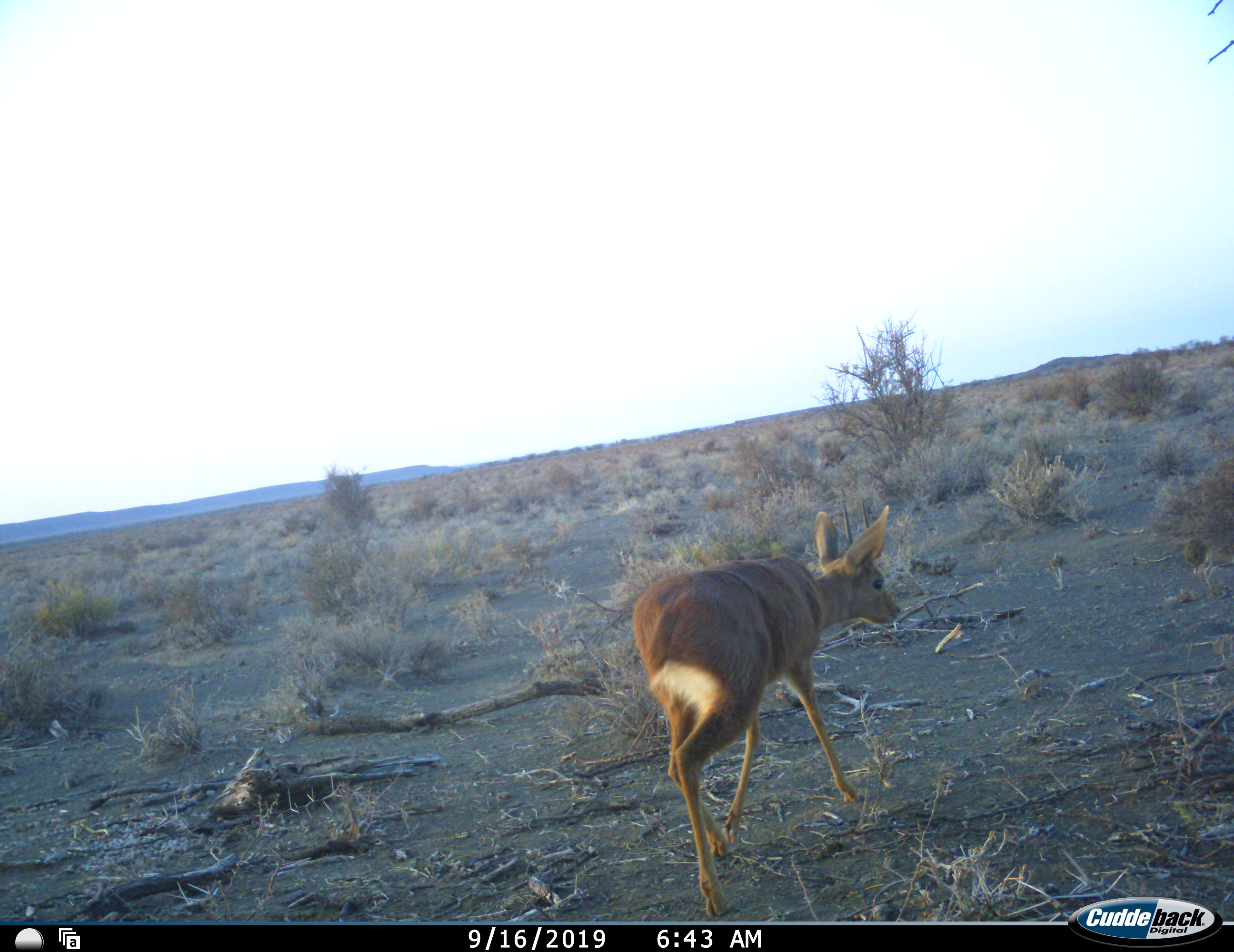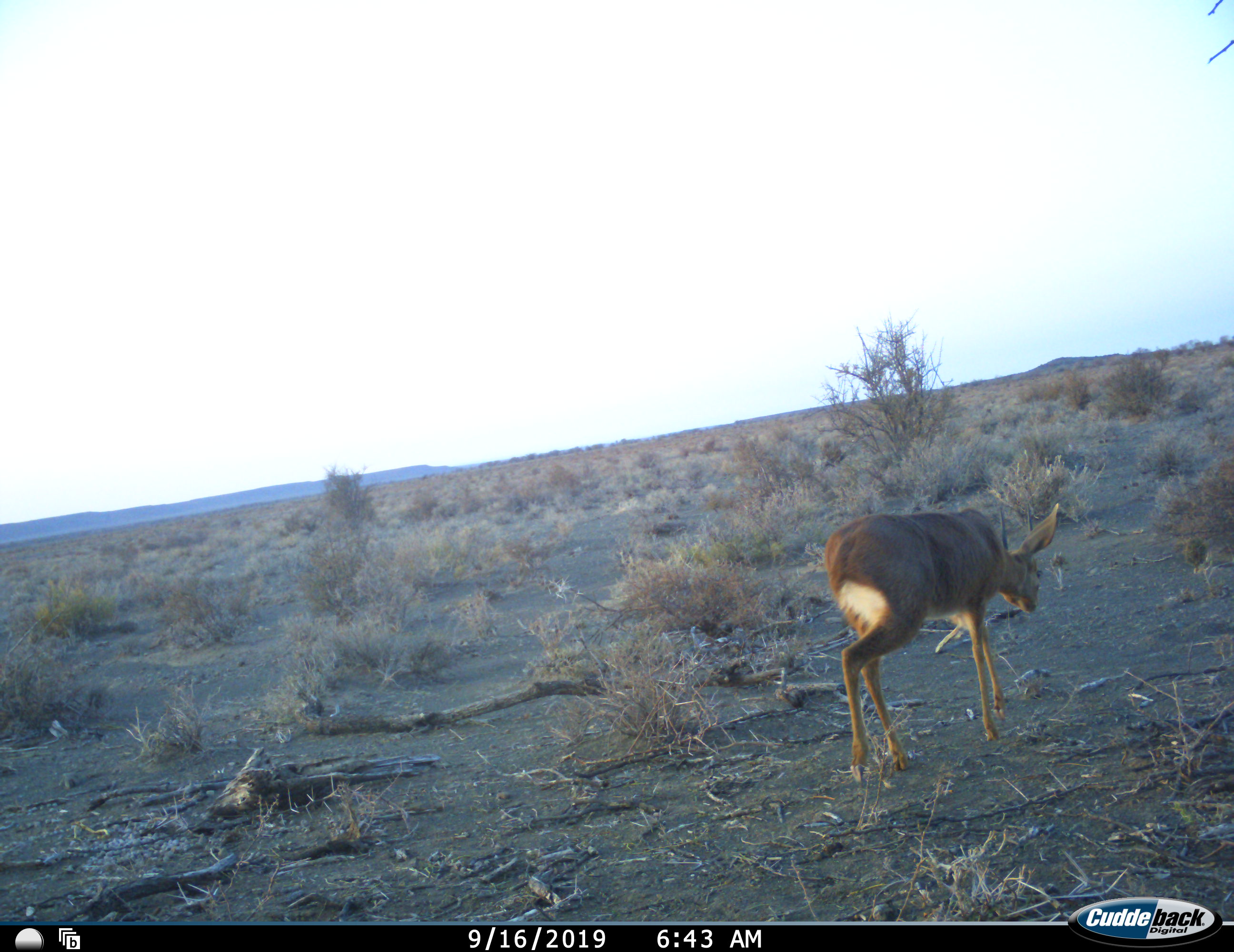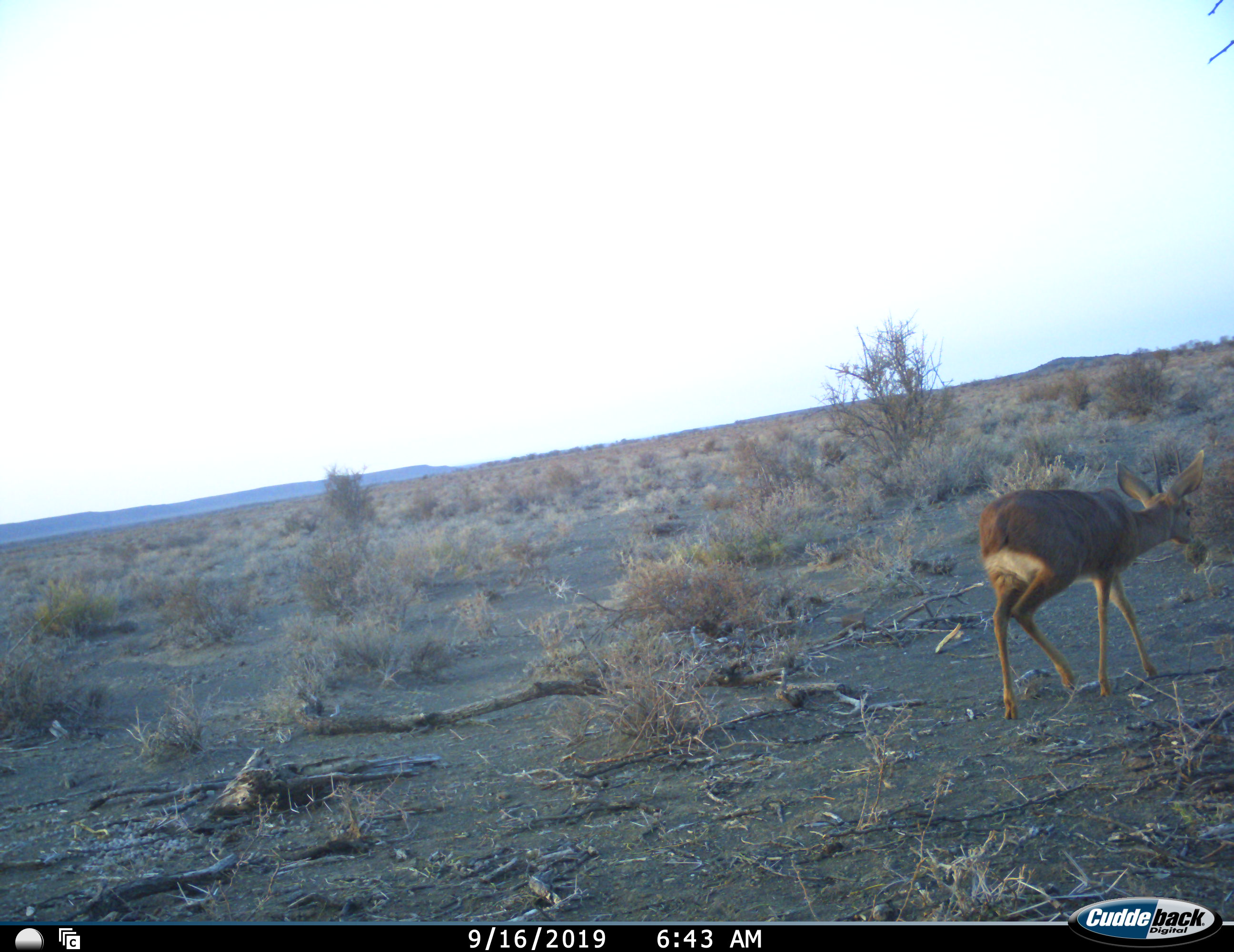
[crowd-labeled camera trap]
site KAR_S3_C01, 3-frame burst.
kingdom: Animalia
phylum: Chordata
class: Mammalia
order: Artiodactyla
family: Bovidae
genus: Raphicerus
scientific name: Raphicerus campestris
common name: steenbok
Steenbok (Raphicerus campestris), count 1. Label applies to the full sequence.